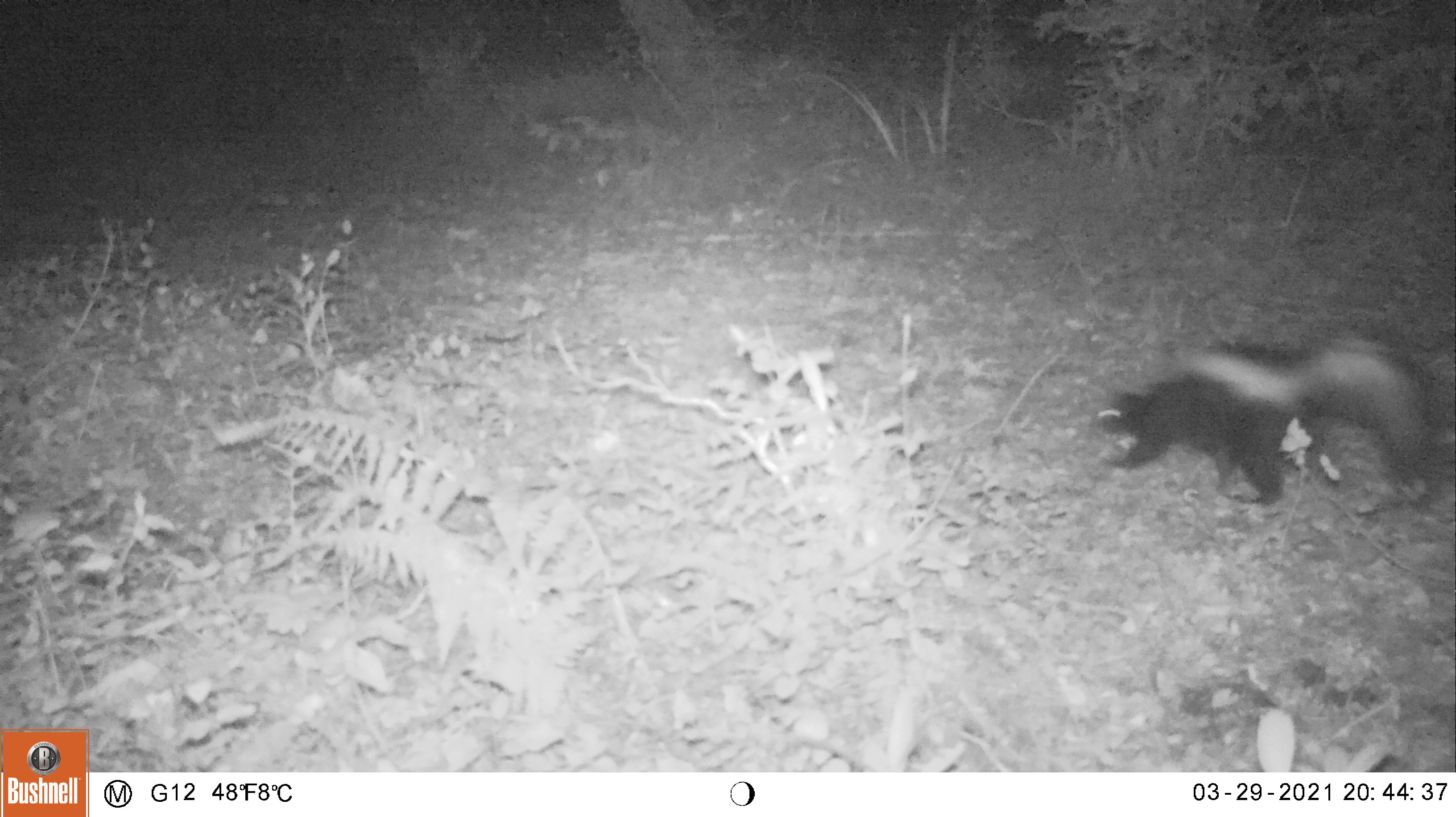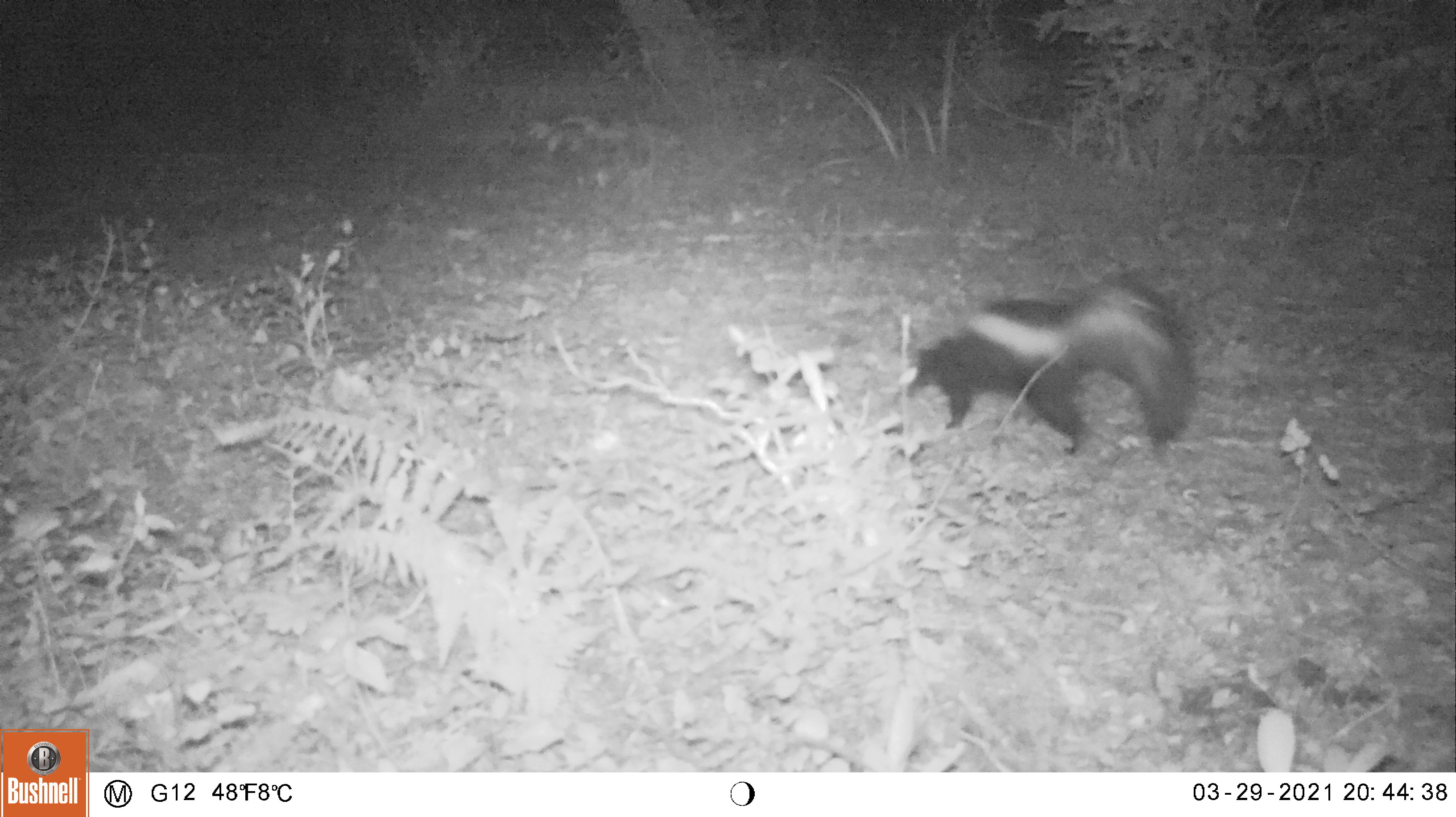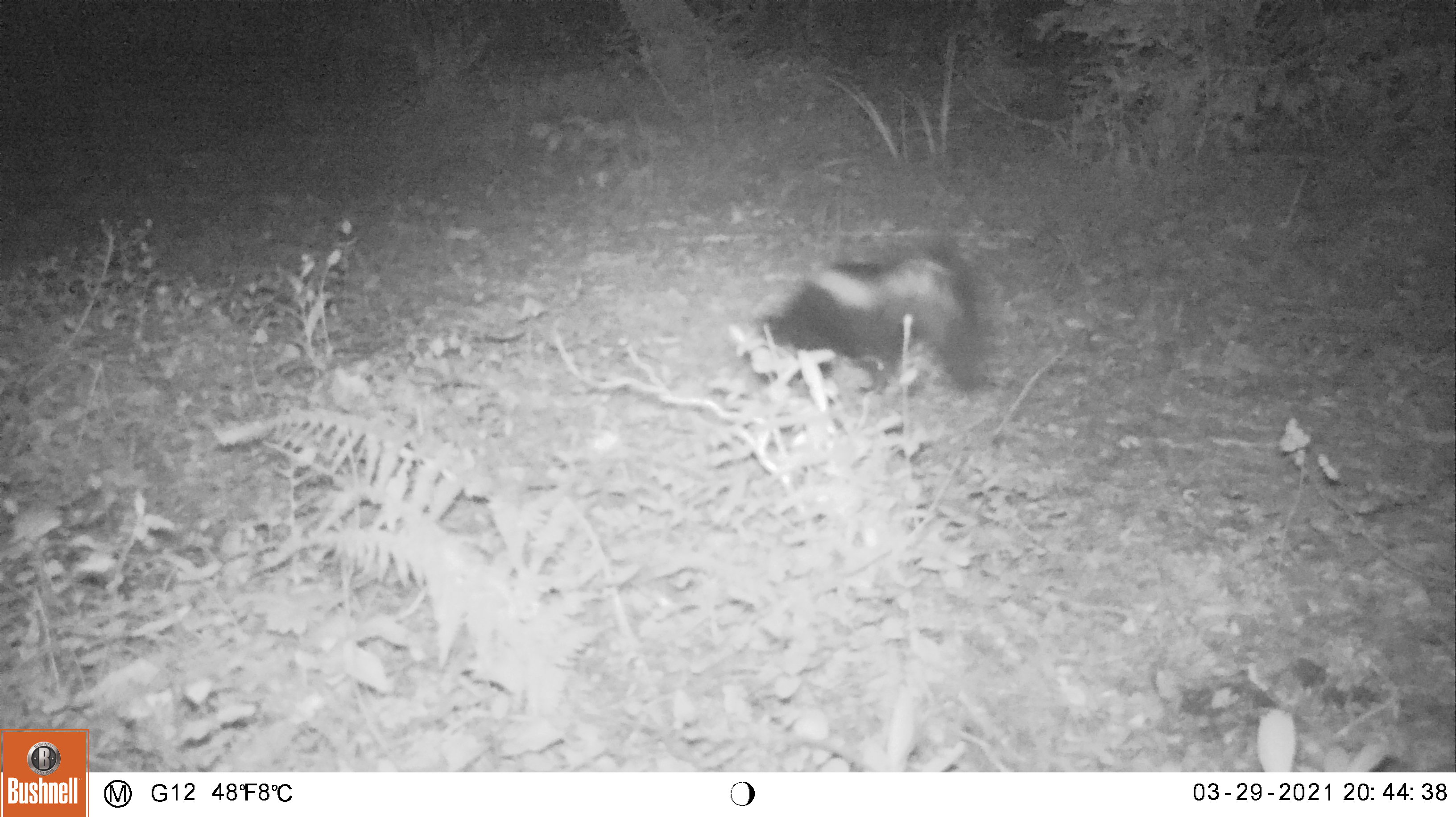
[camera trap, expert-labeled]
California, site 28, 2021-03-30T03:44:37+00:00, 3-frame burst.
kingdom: Animalia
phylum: Chordata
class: Mammalia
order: Carnivora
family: Mephitidae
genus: Mephitis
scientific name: Mephitis mephitis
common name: striped skunk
Striped skunk (Mephitis mephitis).